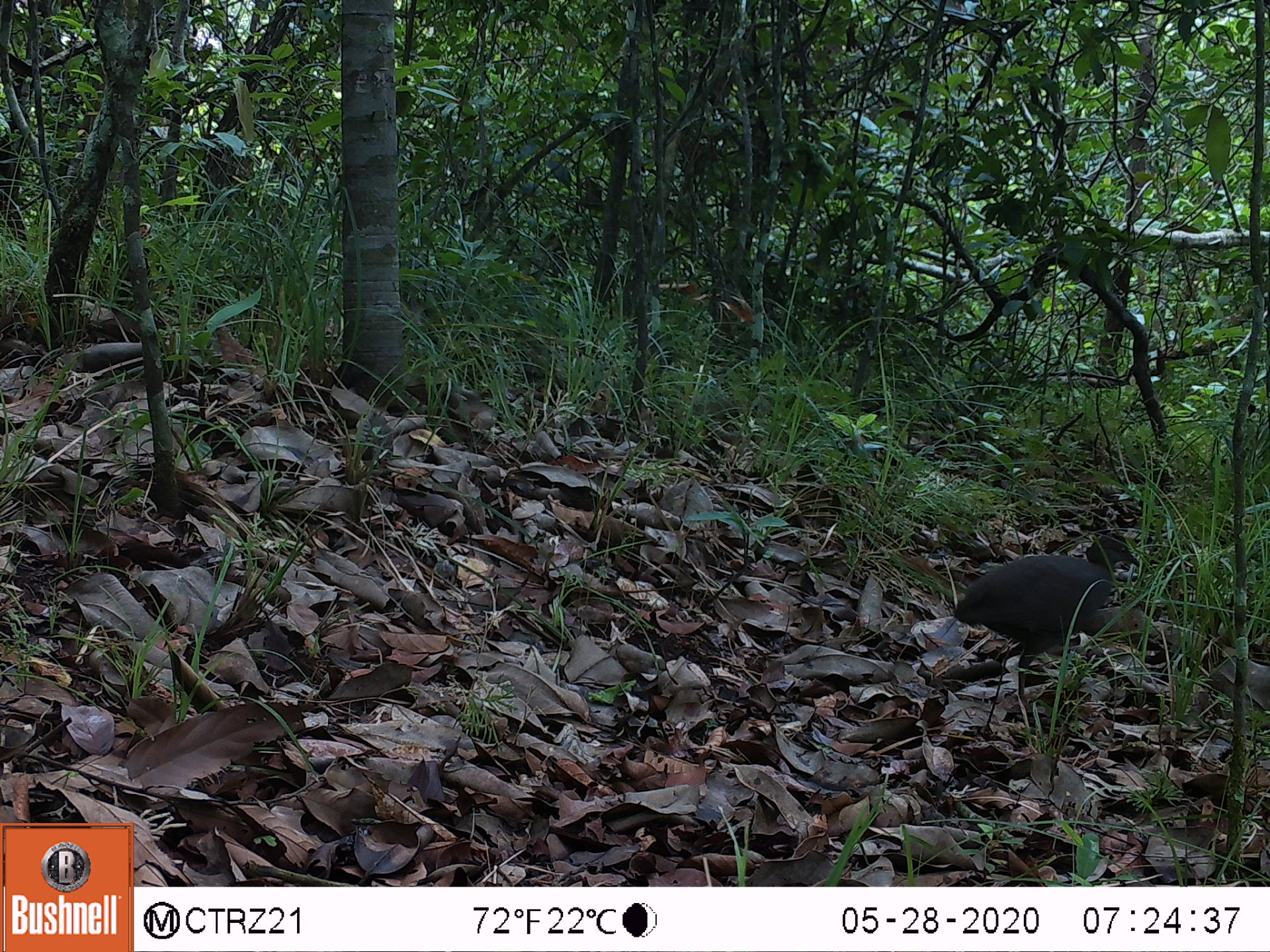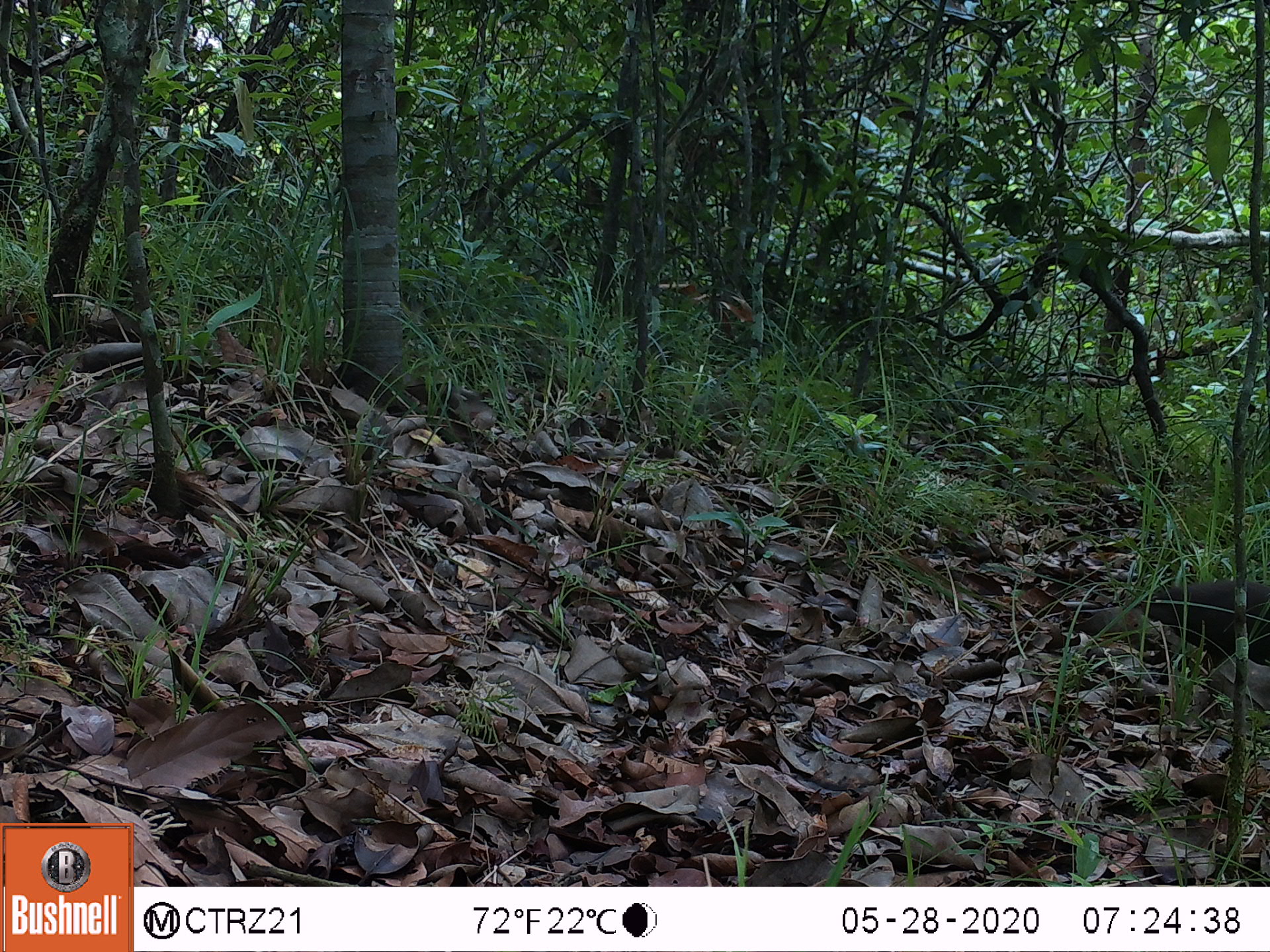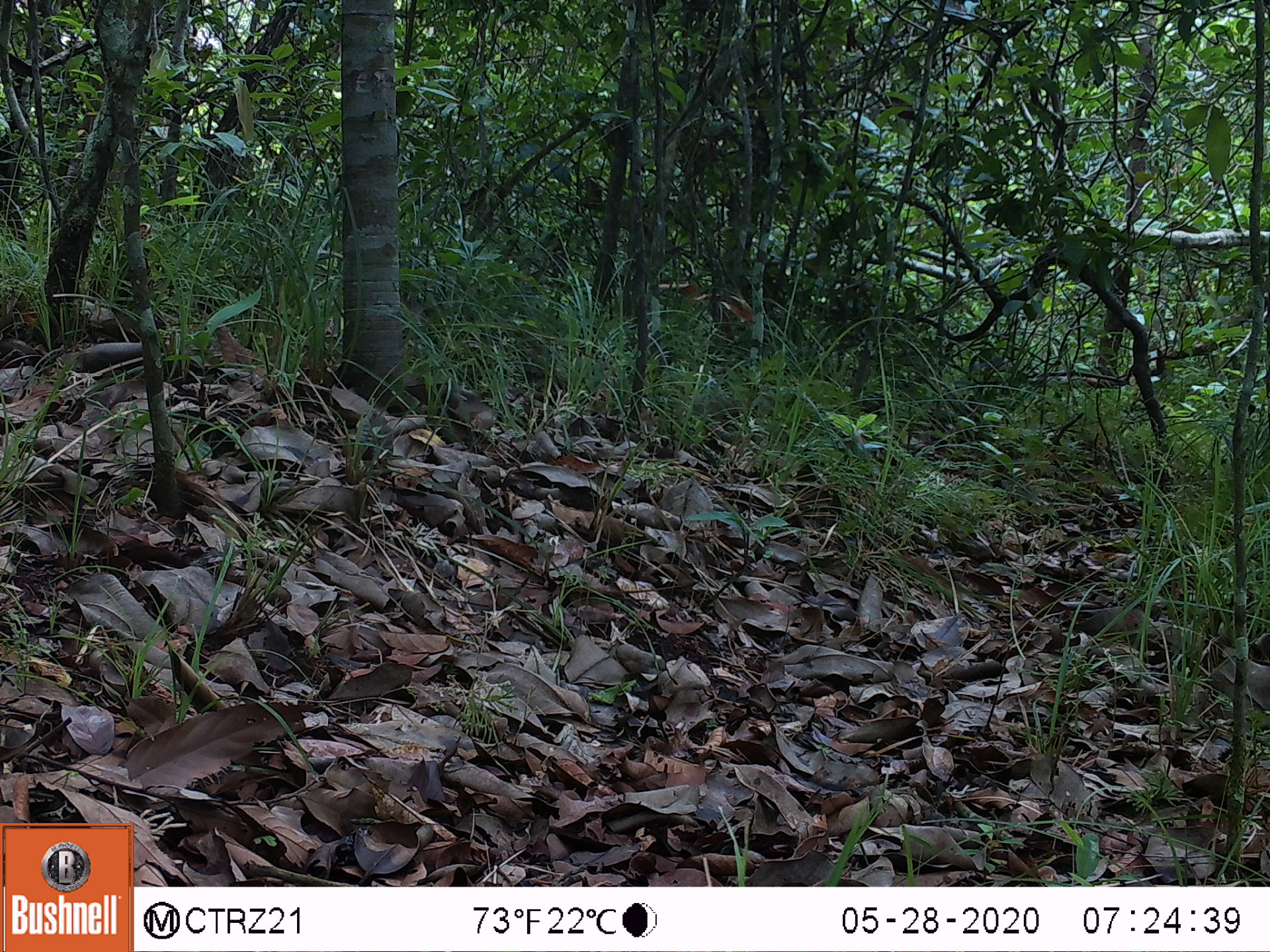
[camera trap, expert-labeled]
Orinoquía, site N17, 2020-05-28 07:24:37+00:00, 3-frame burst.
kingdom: Animalia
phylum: Chordata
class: Aves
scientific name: Aves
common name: bird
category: unknown bird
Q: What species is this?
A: Unknown bird (bird) (Aves).